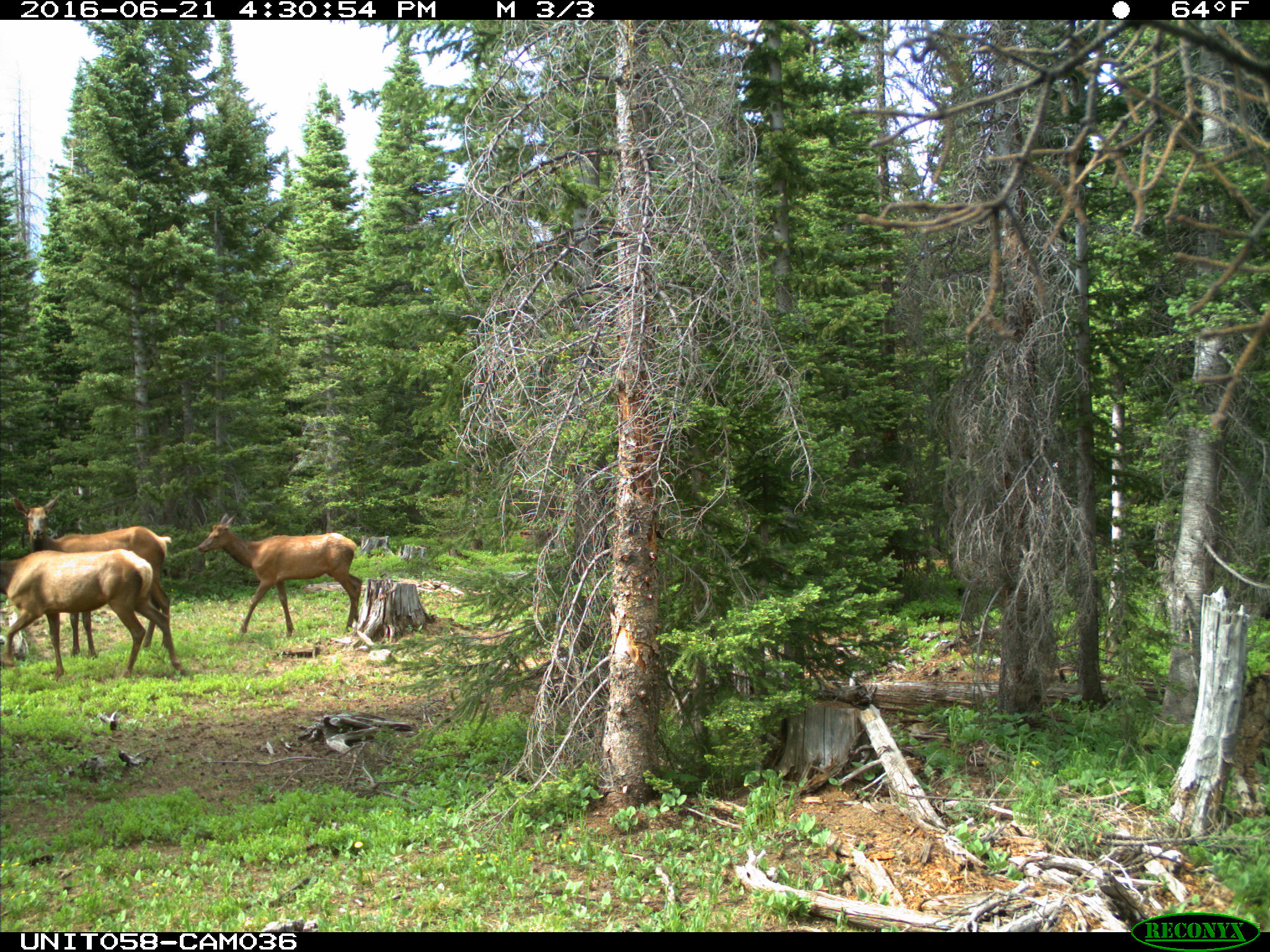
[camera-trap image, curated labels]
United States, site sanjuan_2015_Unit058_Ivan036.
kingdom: Animalia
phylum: Chordata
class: Mammalia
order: Artiodactyla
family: Cervidae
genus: Cervus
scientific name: Cervus elaphus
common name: red deer